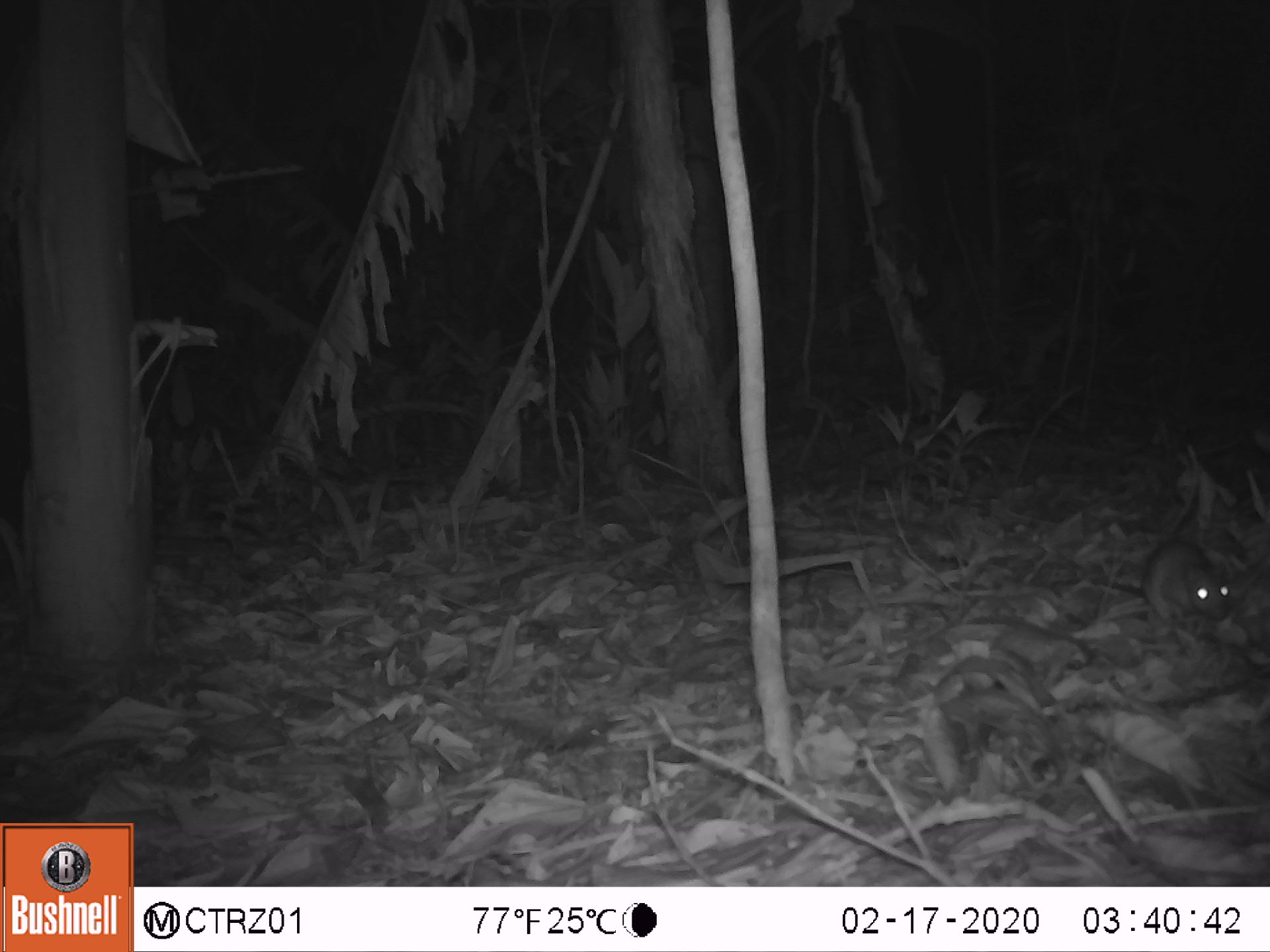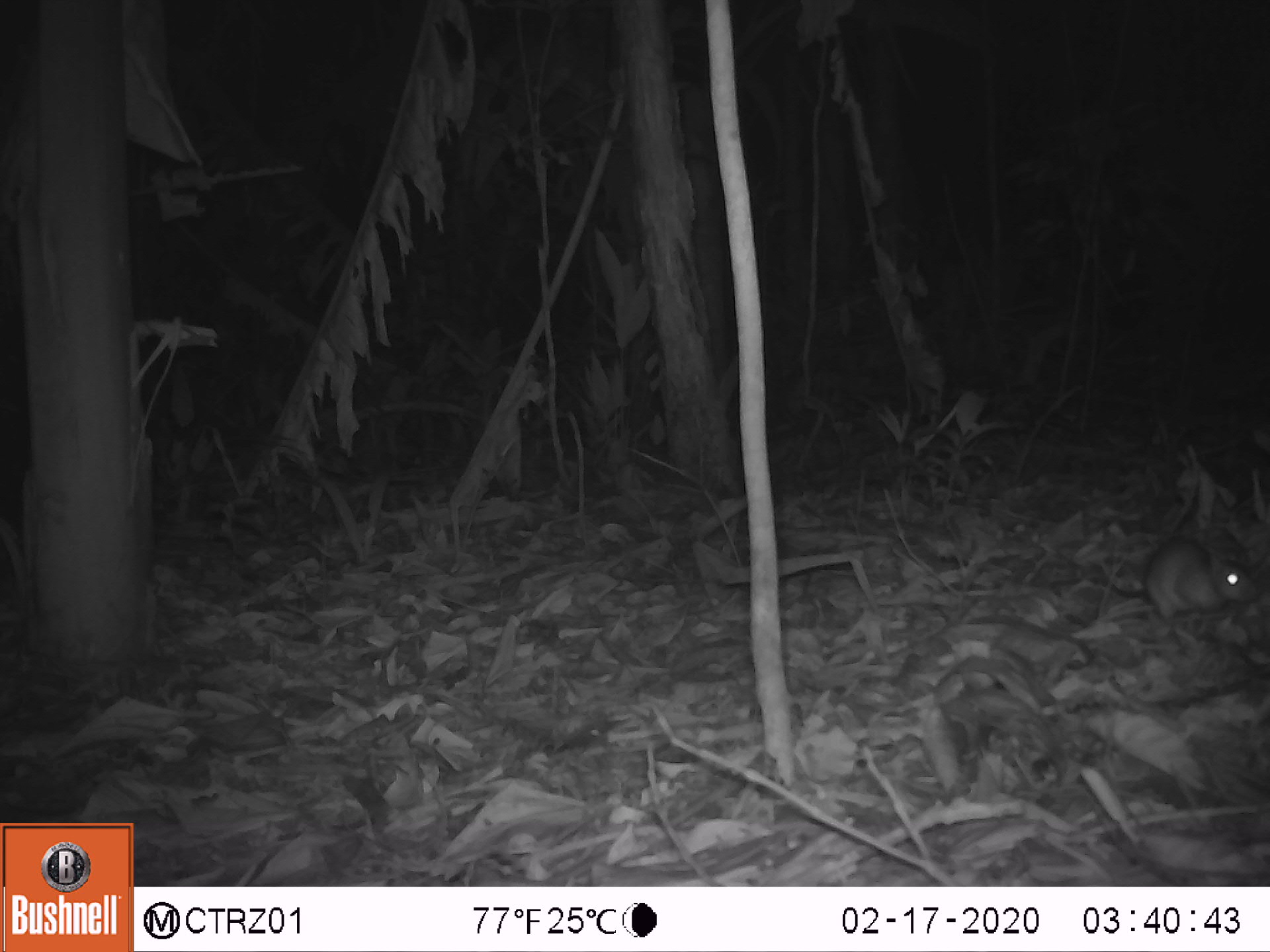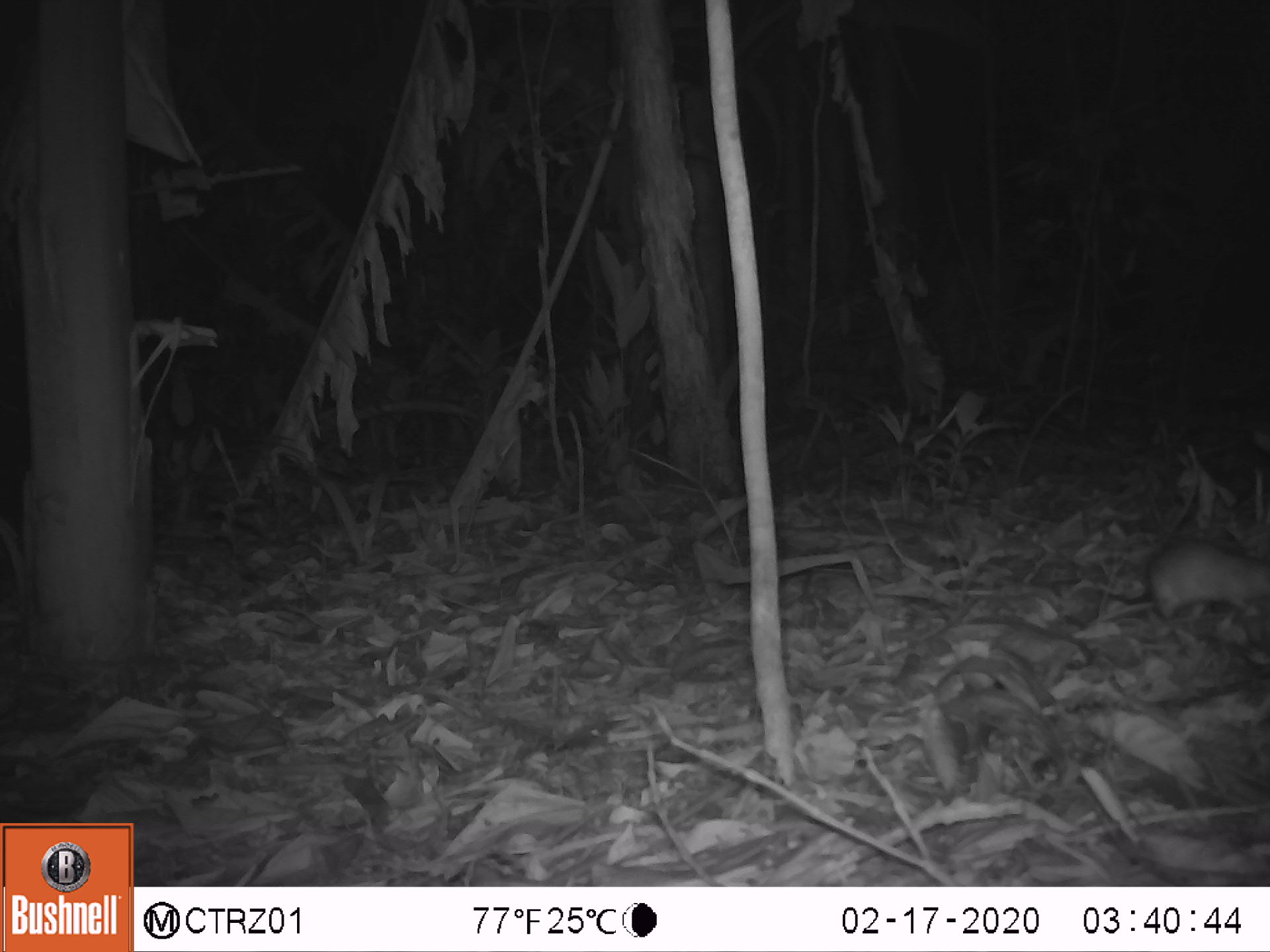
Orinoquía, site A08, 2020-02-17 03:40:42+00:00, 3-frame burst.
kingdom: Animalia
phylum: Chordata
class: Mammalia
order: Rodentia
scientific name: Rodentia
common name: rodent